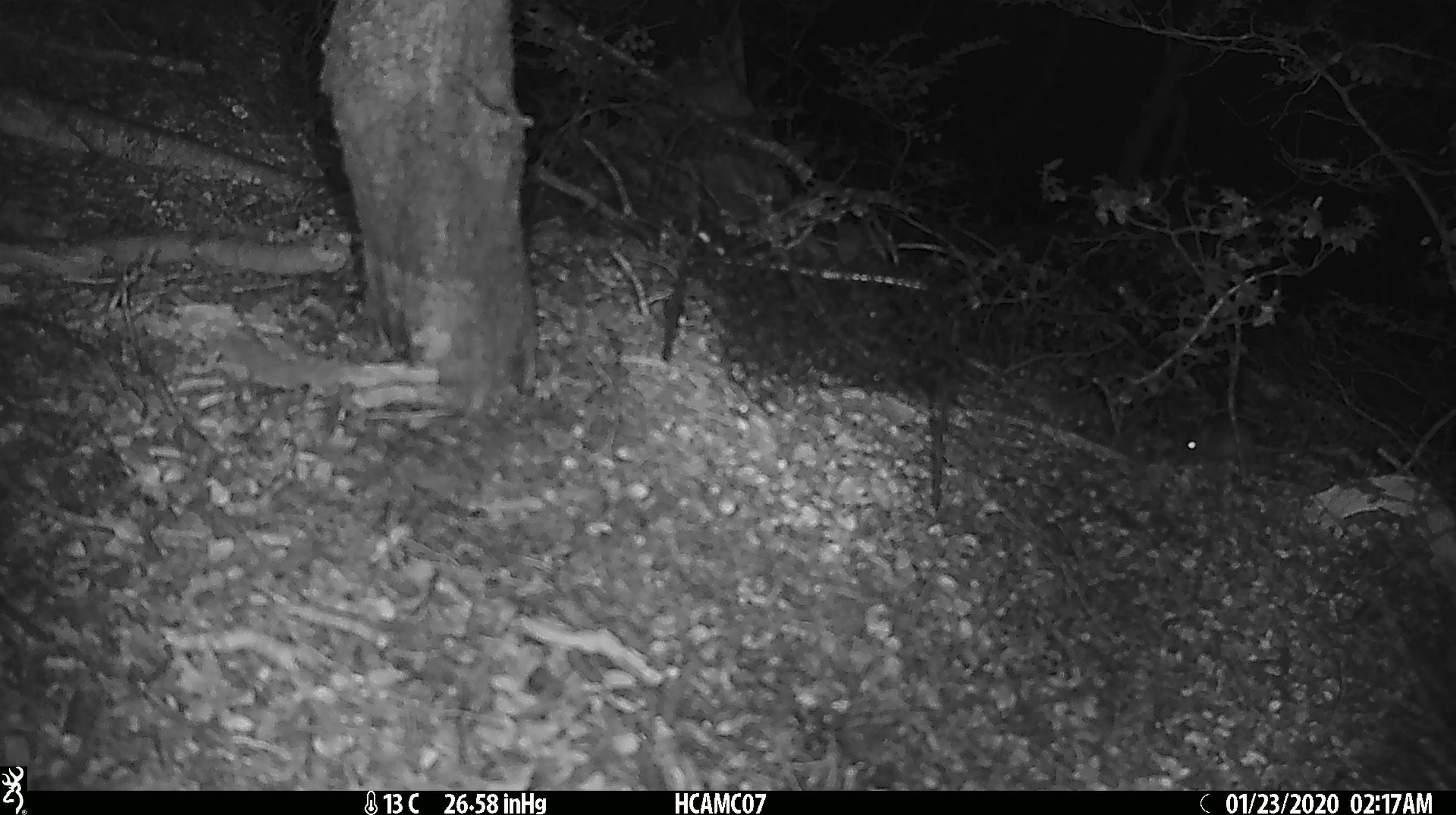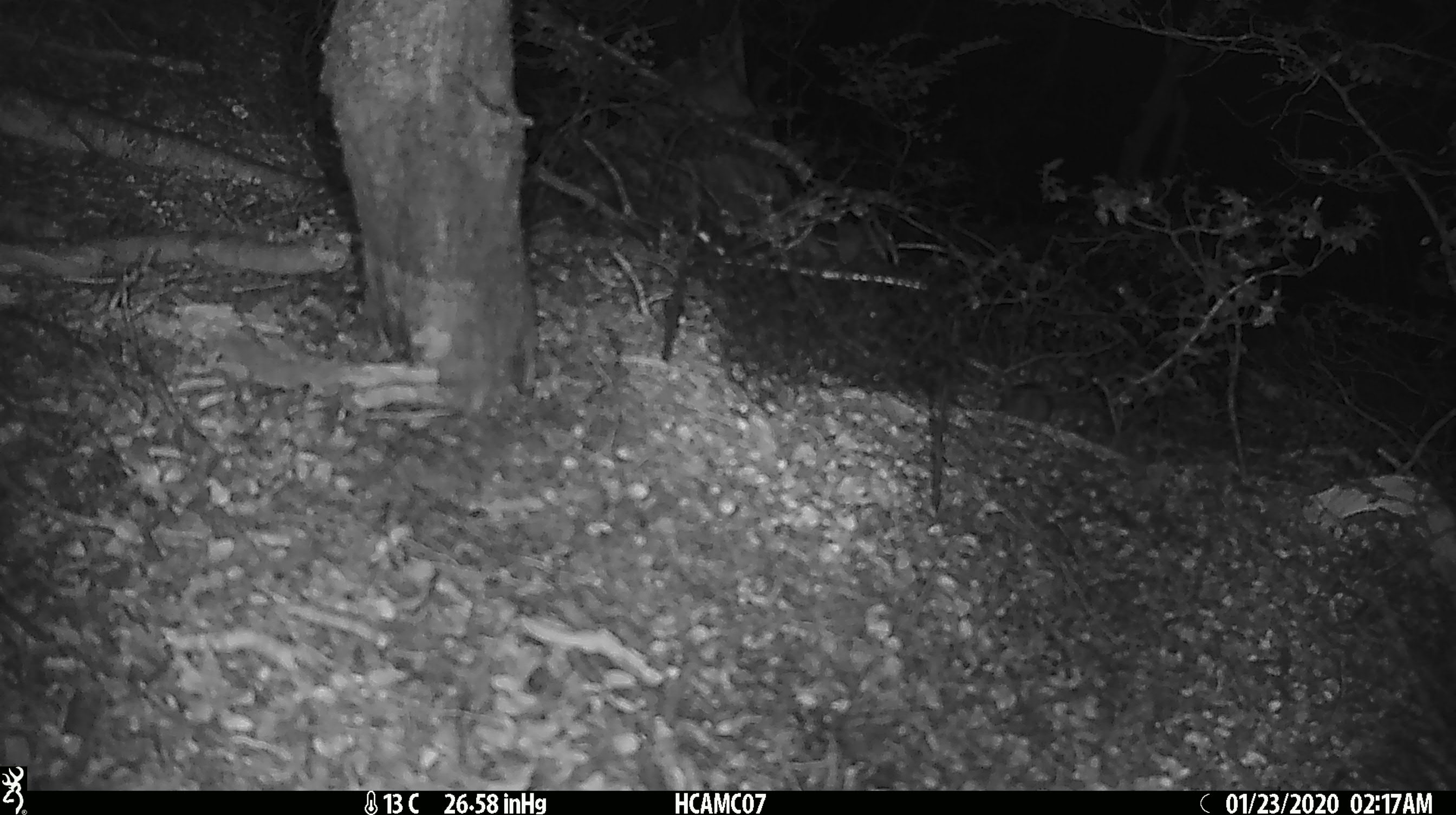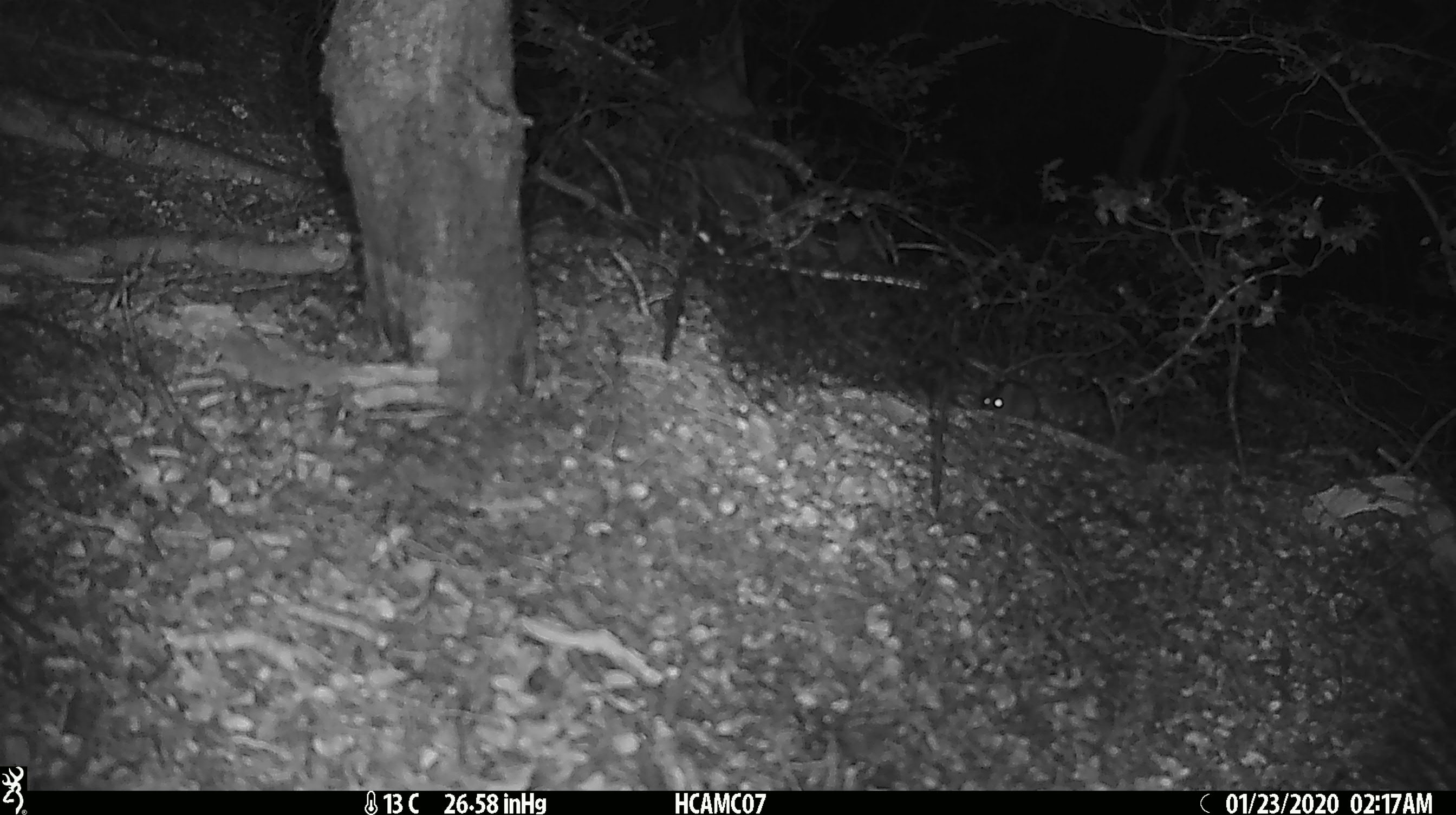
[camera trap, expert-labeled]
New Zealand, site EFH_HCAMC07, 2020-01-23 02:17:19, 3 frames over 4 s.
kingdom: Animalia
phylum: Chordata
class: Mammalia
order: Rodentia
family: Muridae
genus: Mus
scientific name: Mus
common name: mouse